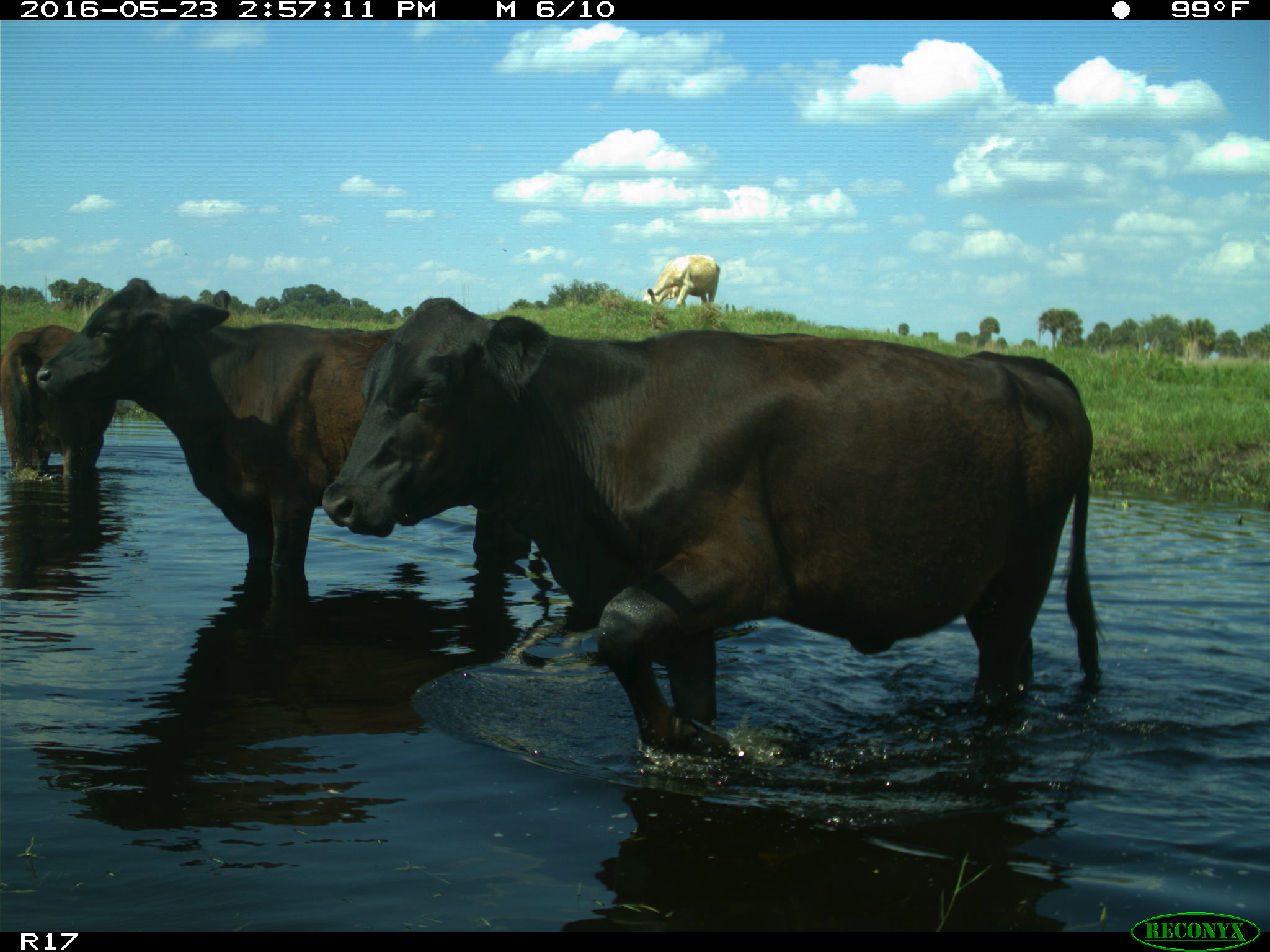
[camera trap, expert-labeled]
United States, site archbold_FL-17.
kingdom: Animalia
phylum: Chordata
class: Mammalia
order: Artiodactyla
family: Bovidae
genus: Bos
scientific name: Bos taurus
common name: domestic cow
Bos taurus (domestic cow).